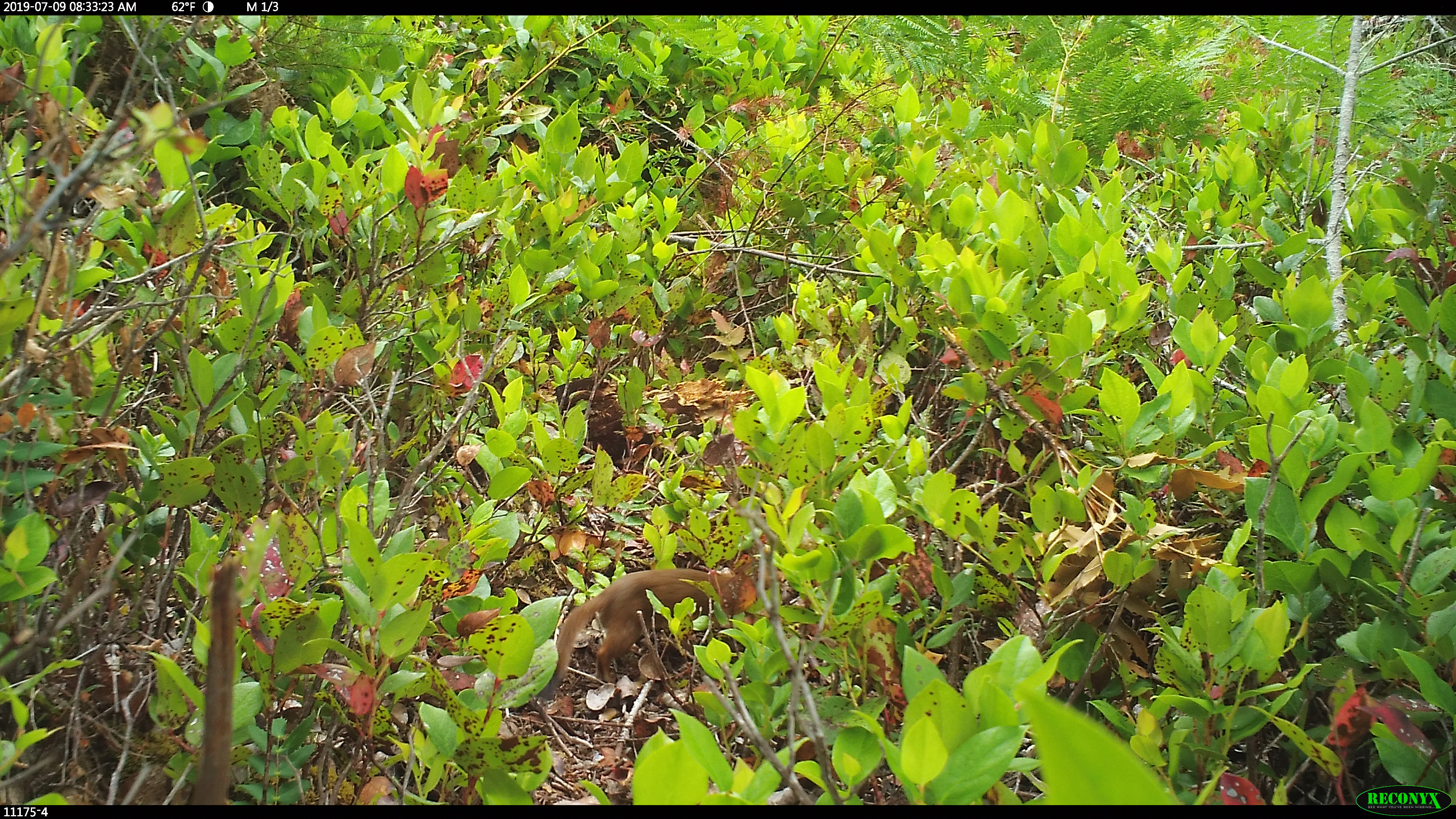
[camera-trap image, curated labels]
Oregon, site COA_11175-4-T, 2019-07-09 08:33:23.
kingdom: Animalia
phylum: Chordata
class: Mammalia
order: Carnivora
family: Mustelidae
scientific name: Mustelidae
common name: weasel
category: weasel family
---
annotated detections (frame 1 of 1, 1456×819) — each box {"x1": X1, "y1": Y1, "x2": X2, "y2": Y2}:
weasel family: {"x1": 528, "y1": 564, "x2": 748, "y2": 709}